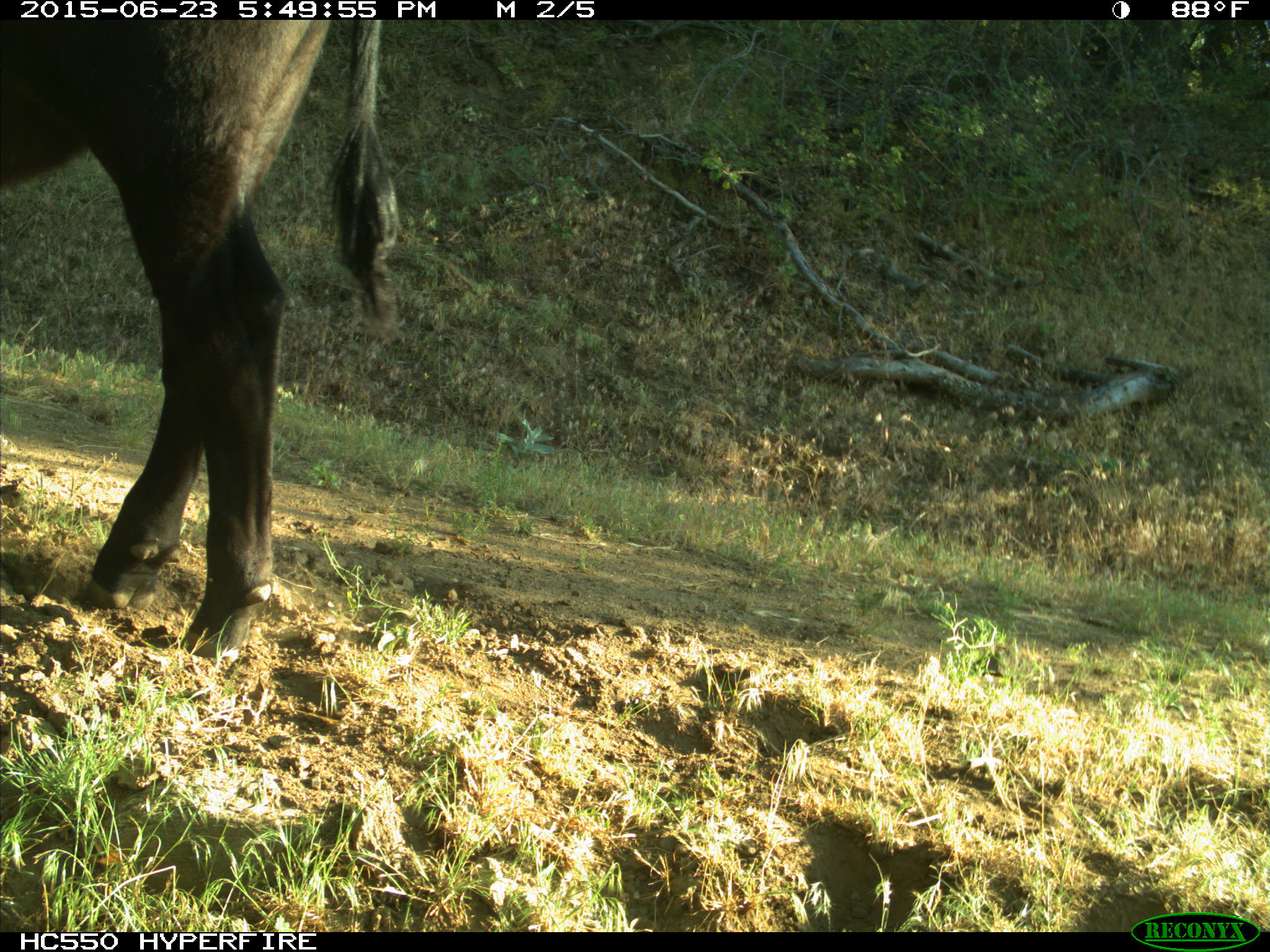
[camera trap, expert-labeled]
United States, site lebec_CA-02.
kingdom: Animalia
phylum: Chordata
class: Mammalia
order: Artiodactyla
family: Bovidae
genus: Bos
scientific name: Bos taurus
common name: domestic cow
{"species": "Bos taurus (domestic cow)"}